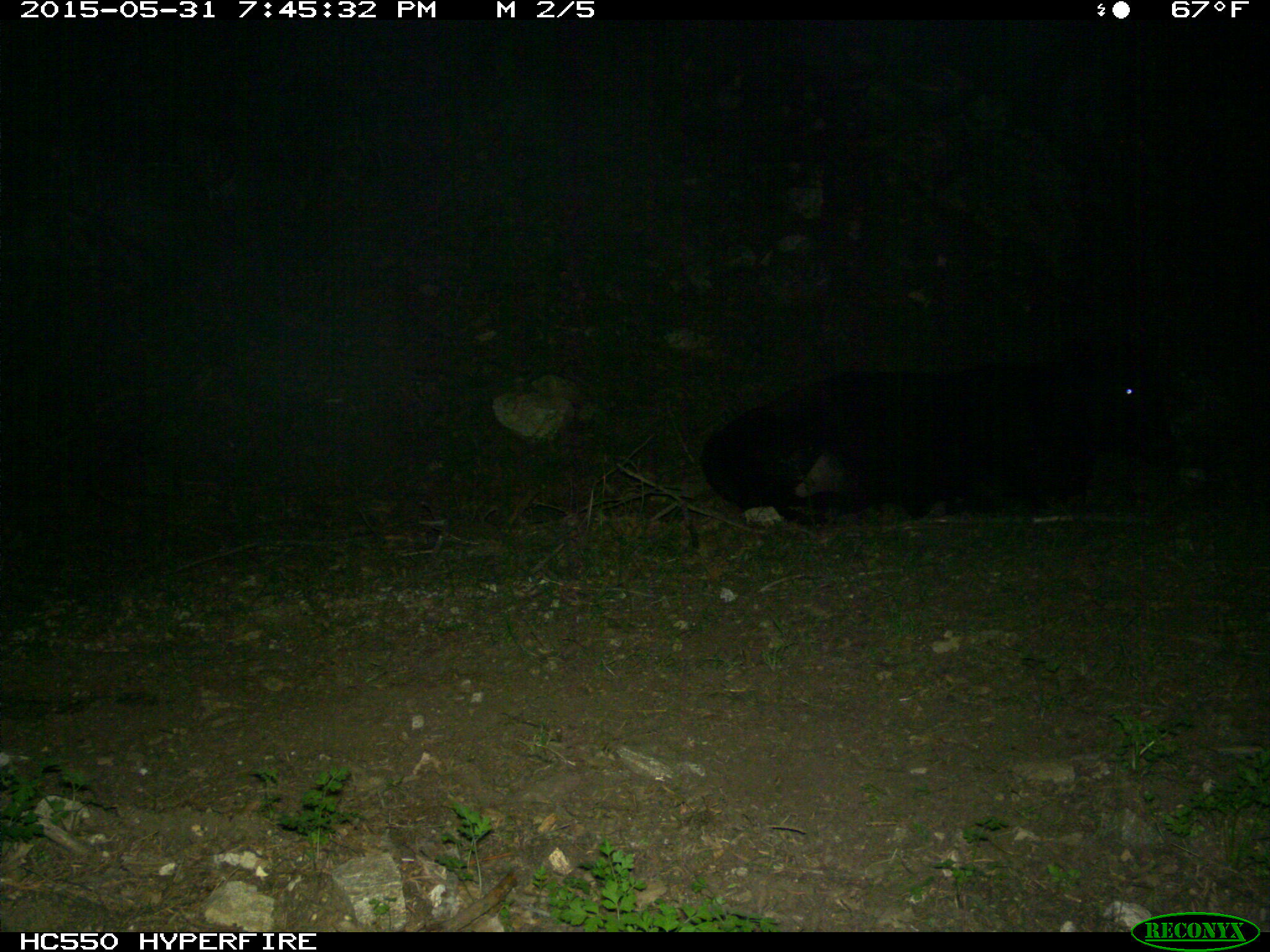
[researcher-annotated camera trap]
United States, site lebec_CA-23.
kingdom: Animalia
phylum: Chordata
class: Mammalia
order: Artiodactyla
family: Bovidae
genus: Bos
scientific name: Bos taurus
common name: domestic cow